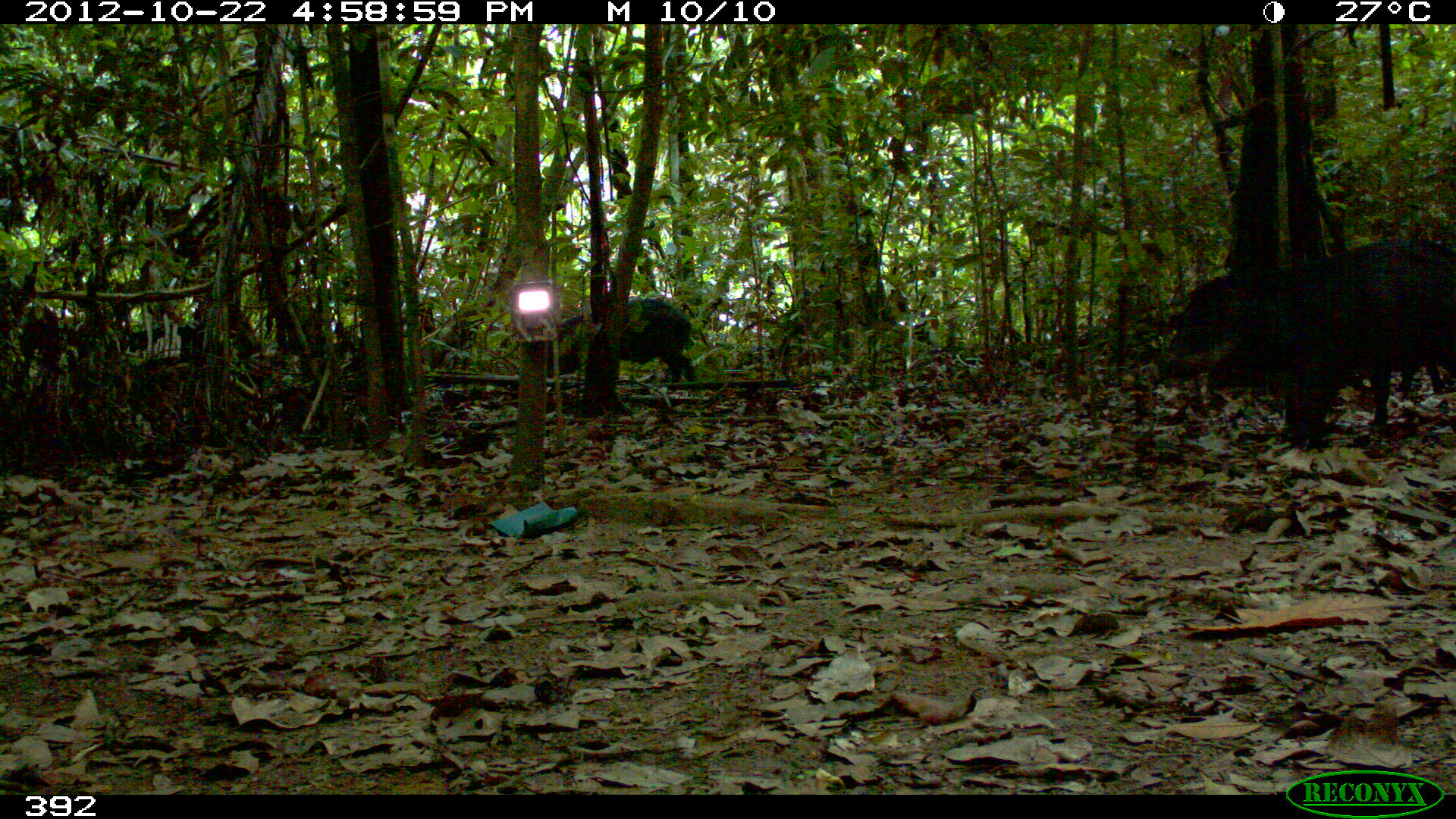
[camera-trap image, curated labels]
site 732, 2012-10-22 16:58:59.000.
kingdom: Animalia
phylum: Chordata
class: Mammalia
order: Artiodactyla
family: Tayassuidae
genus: Tayassu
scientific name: Tayassu pecari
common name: white-lipped peccary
Tayassu pecari (white-lipped peccary).